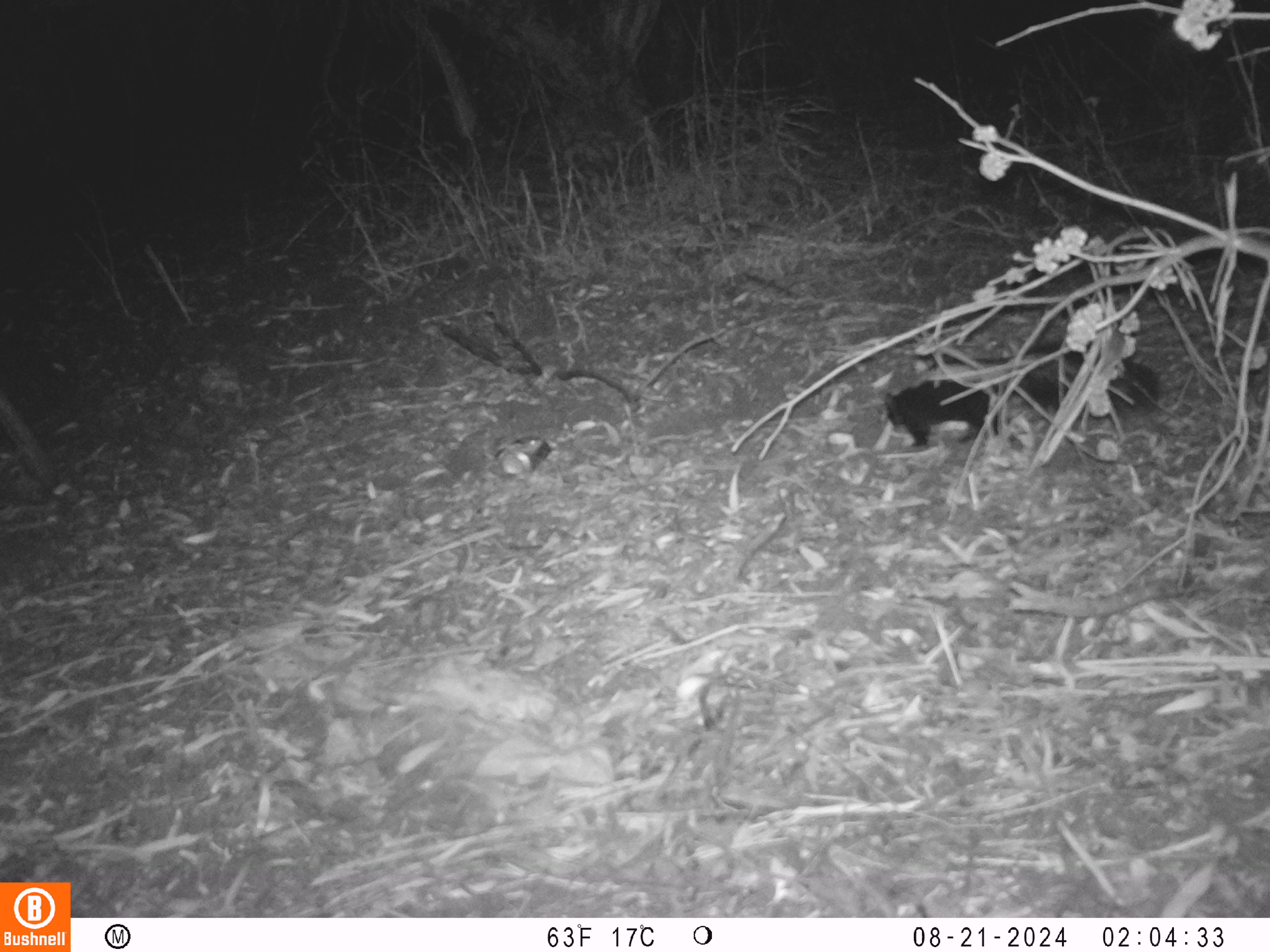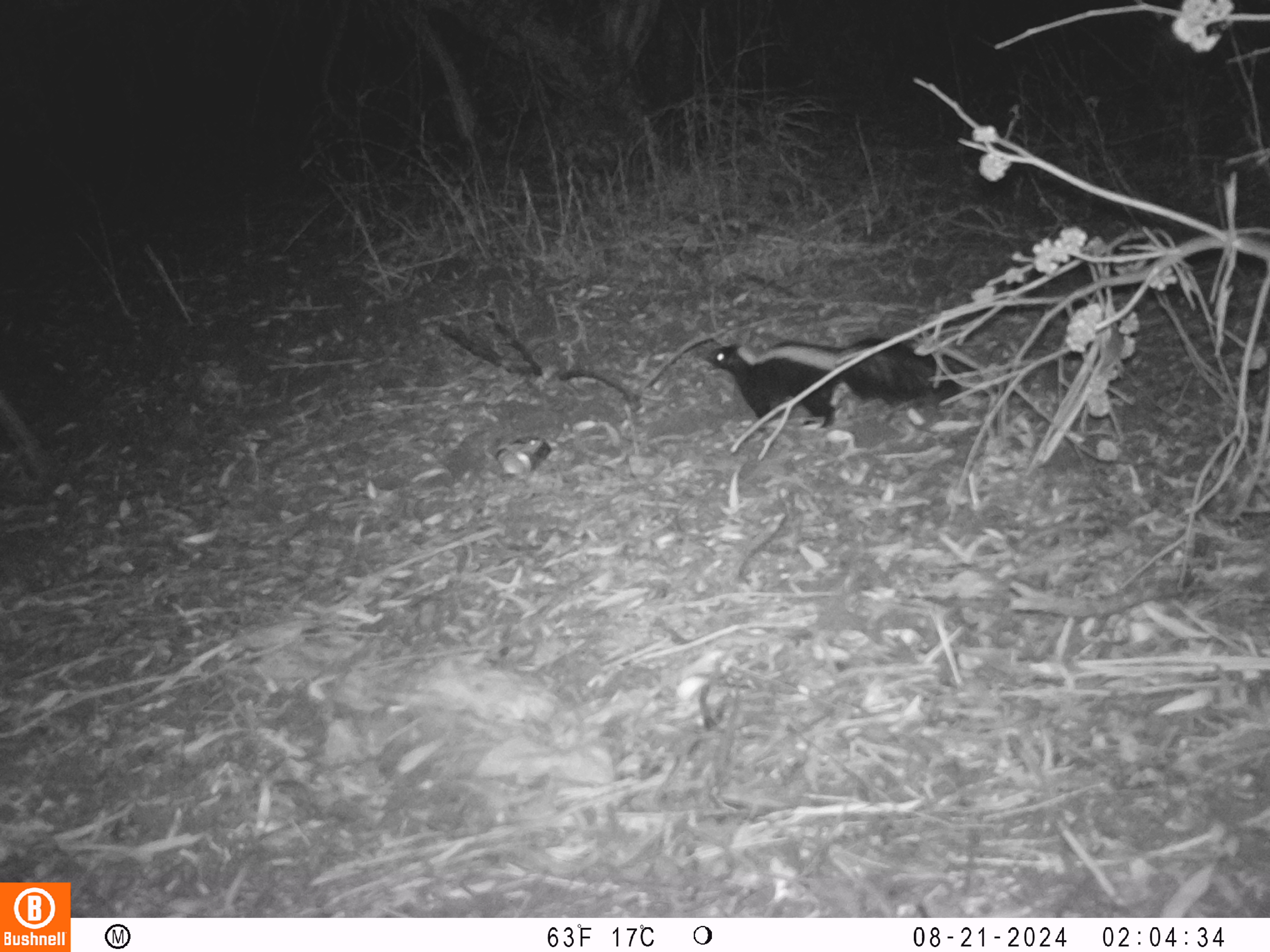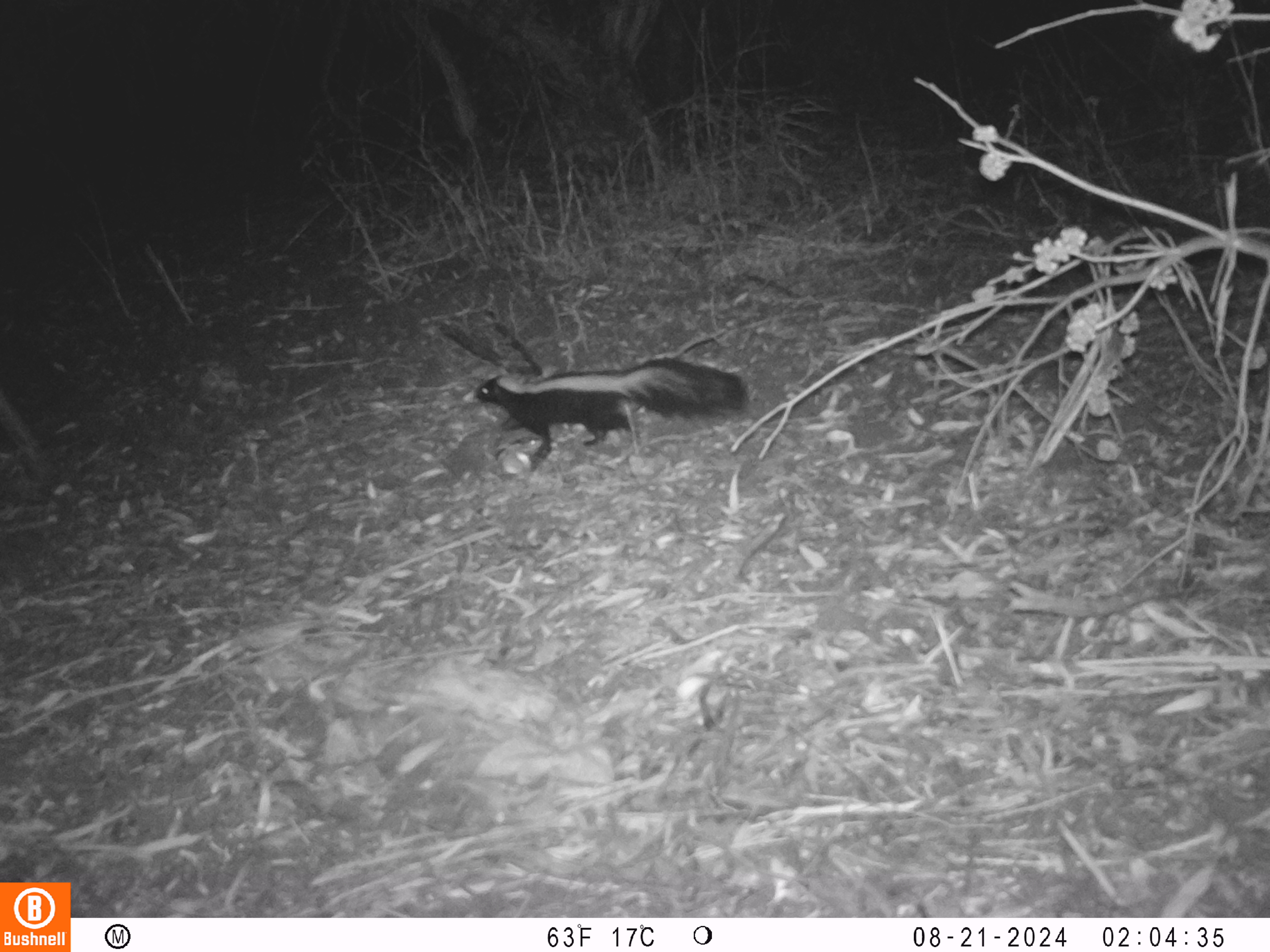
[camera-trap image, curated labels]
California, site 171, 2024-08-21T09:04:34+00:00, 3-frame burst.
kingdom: Animalia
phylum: Chordata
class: Mammalia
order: Carnivora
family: Mephitidae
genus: Mephitis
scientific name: Mephitis mephitis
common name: striped skunk